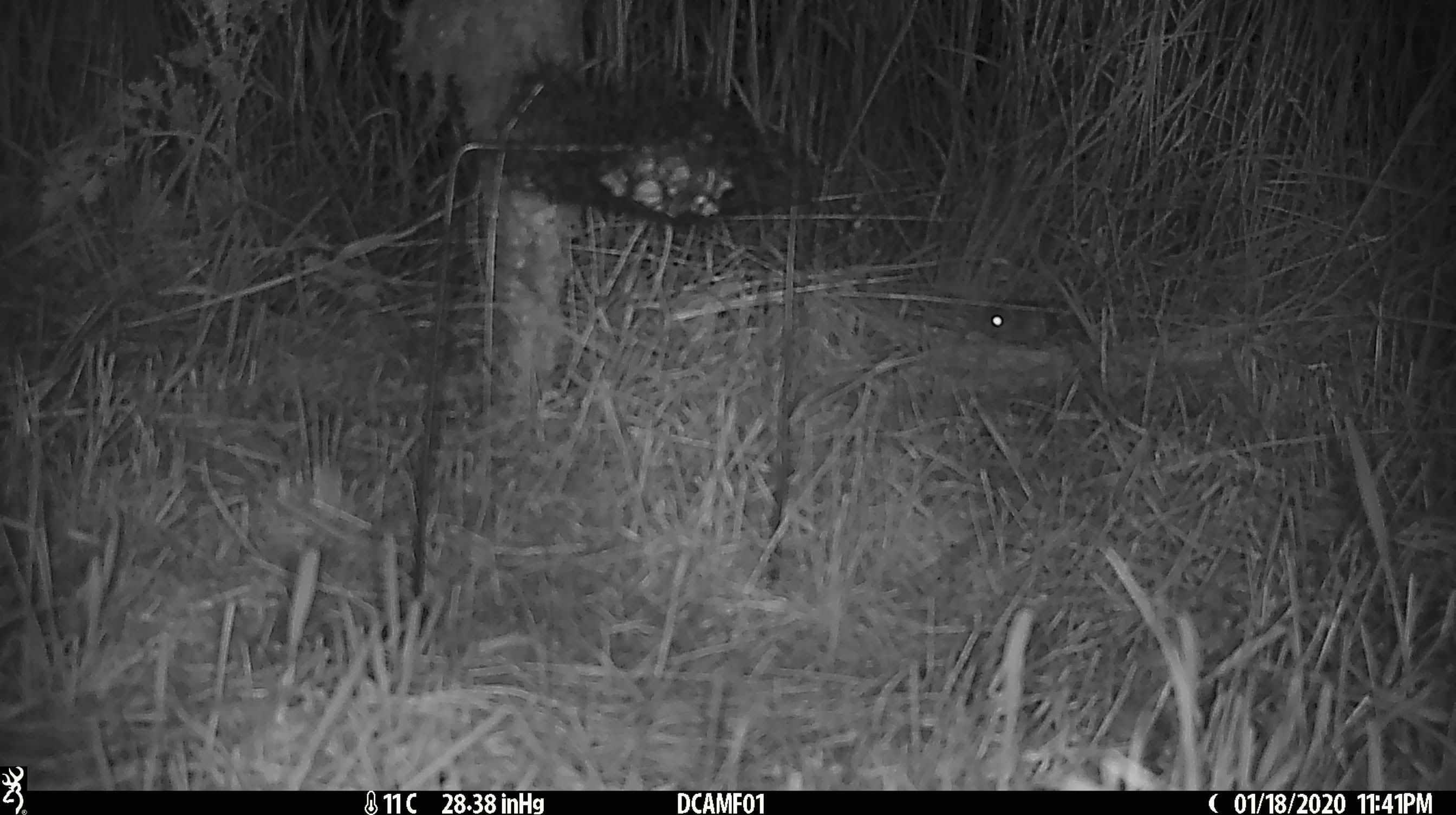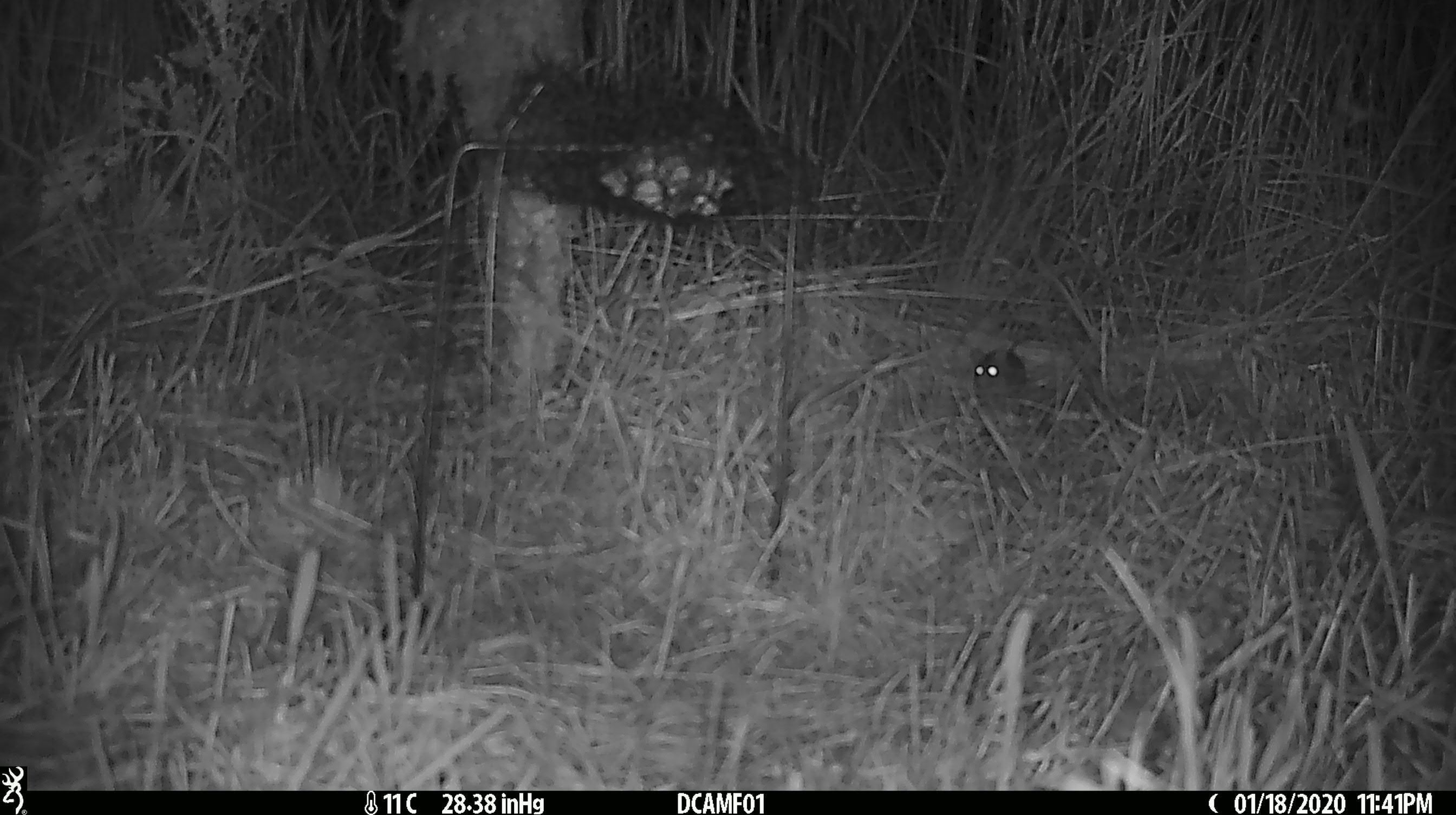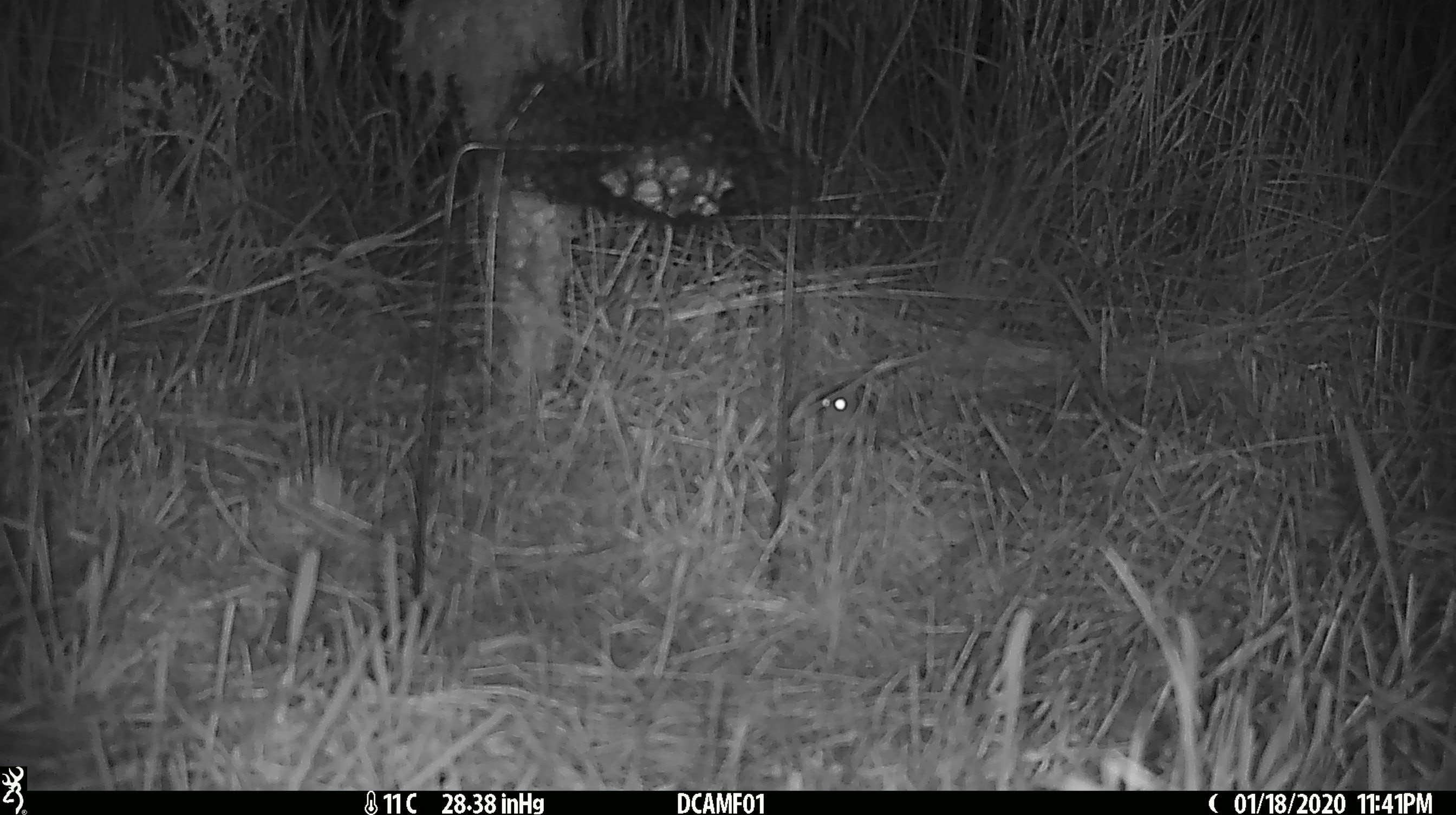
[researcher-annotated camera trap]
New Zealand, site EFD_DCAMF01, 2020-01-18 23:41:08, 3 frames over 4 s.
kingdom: Animalia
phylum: Chordata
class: Mammalia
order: Rodentia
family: Muridae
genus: Mus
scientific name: Mus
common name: mouse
Mouse (Mus).